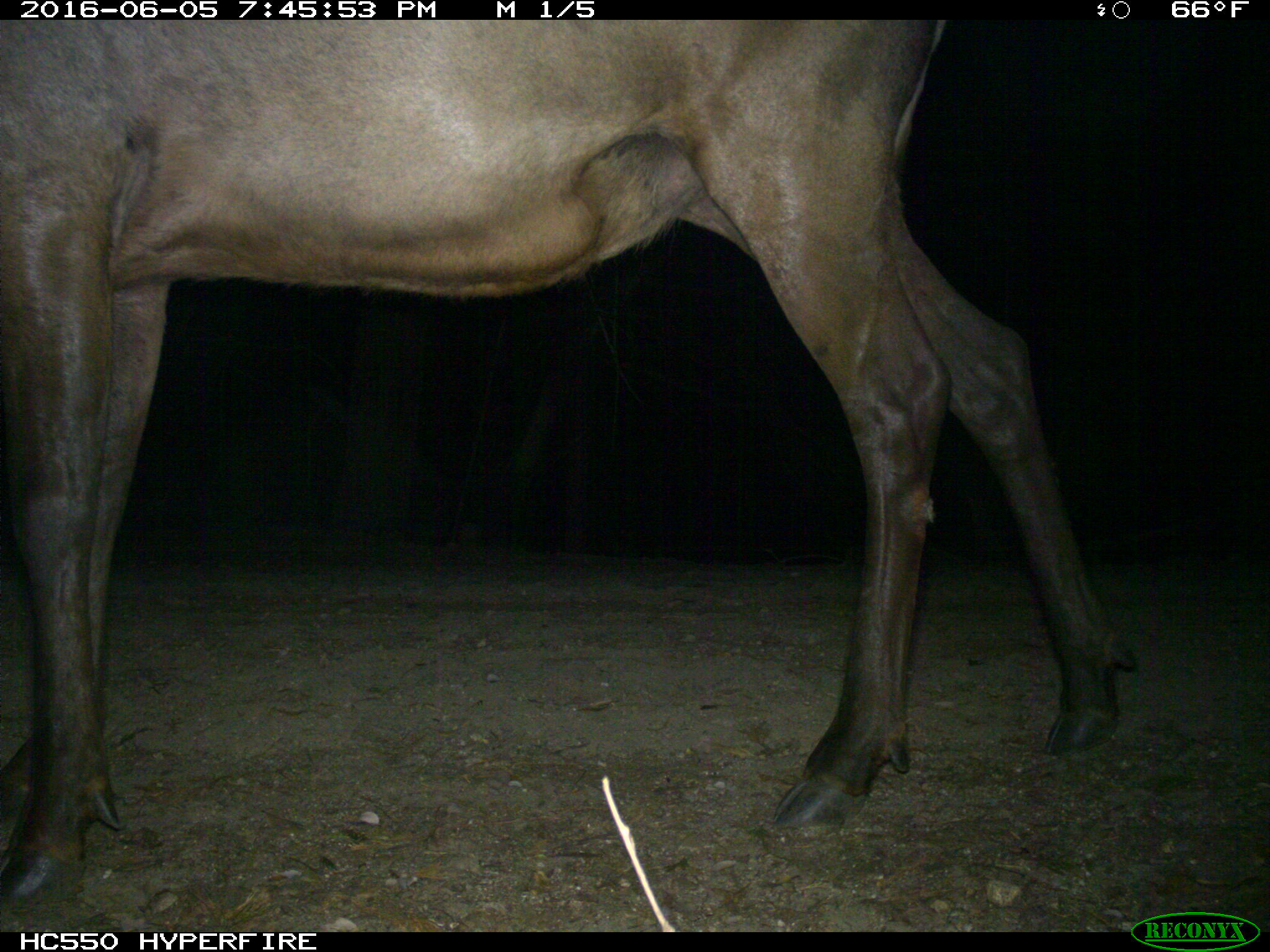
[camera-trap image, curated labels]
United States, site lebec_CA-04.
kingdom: Animalia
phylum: Chordata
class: Mammalia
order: Artiodactyla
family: Cervidae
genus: Cervus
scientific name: Cervus canadensis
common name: elk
Cervus canadensis (elk).